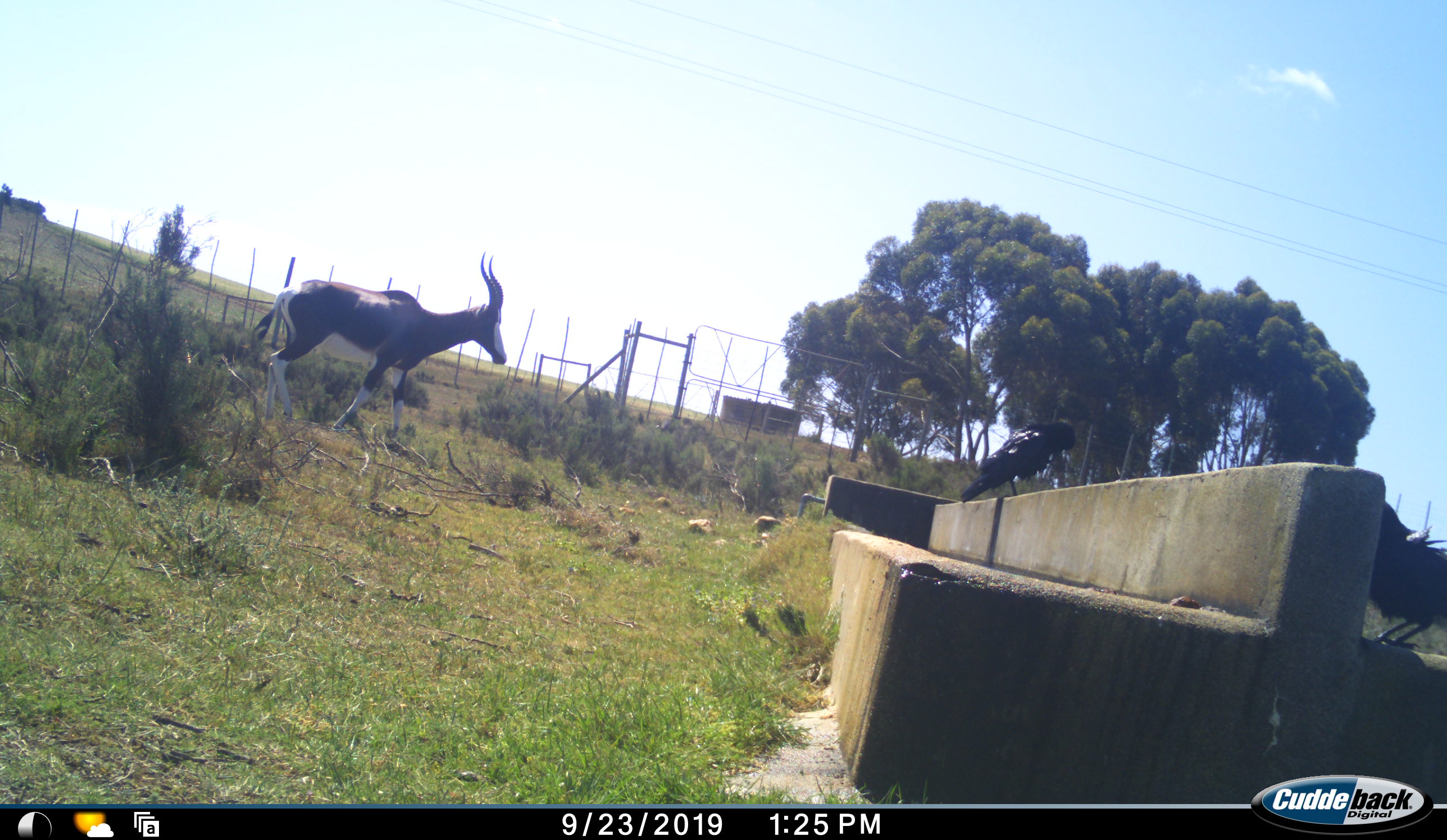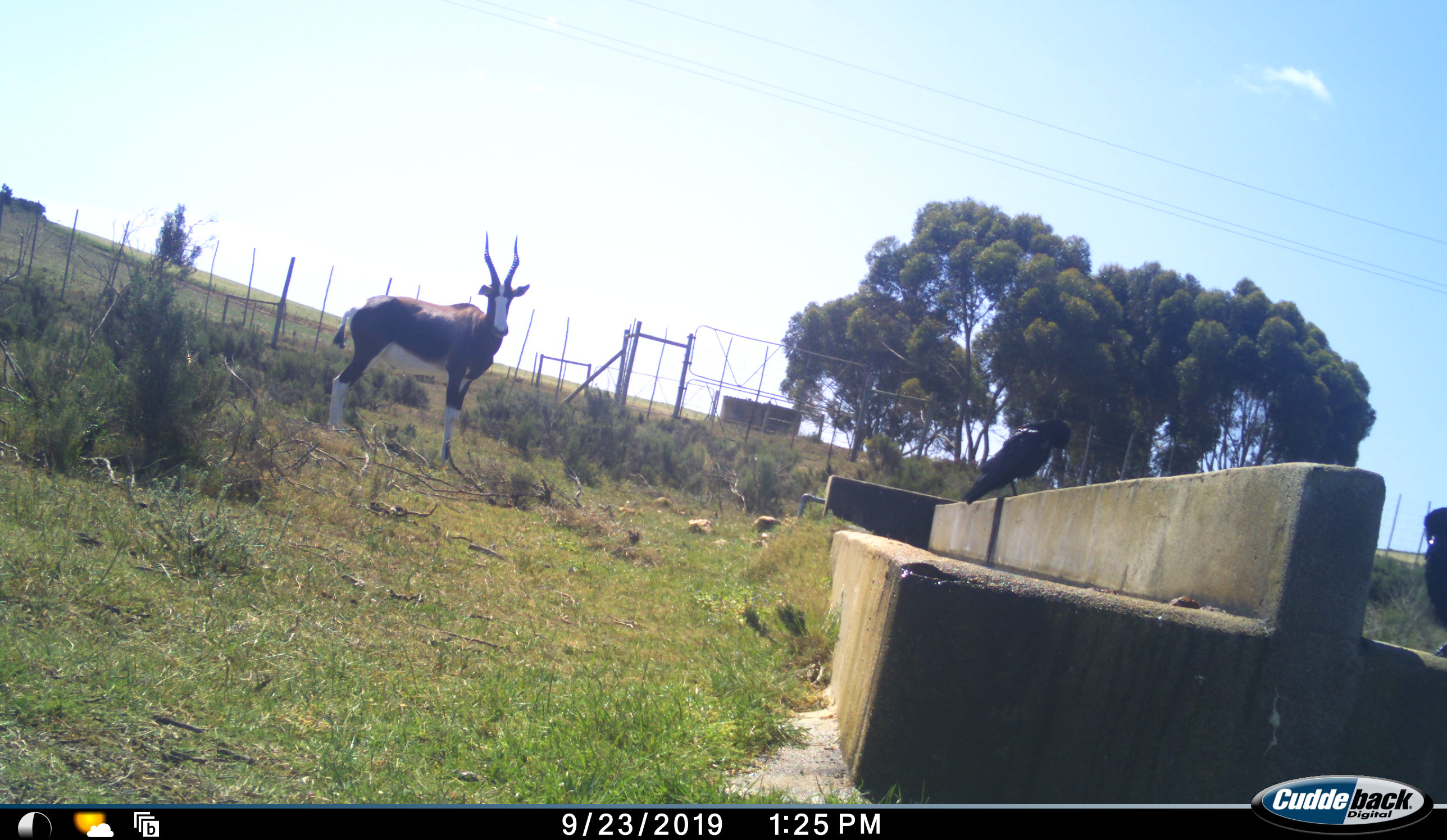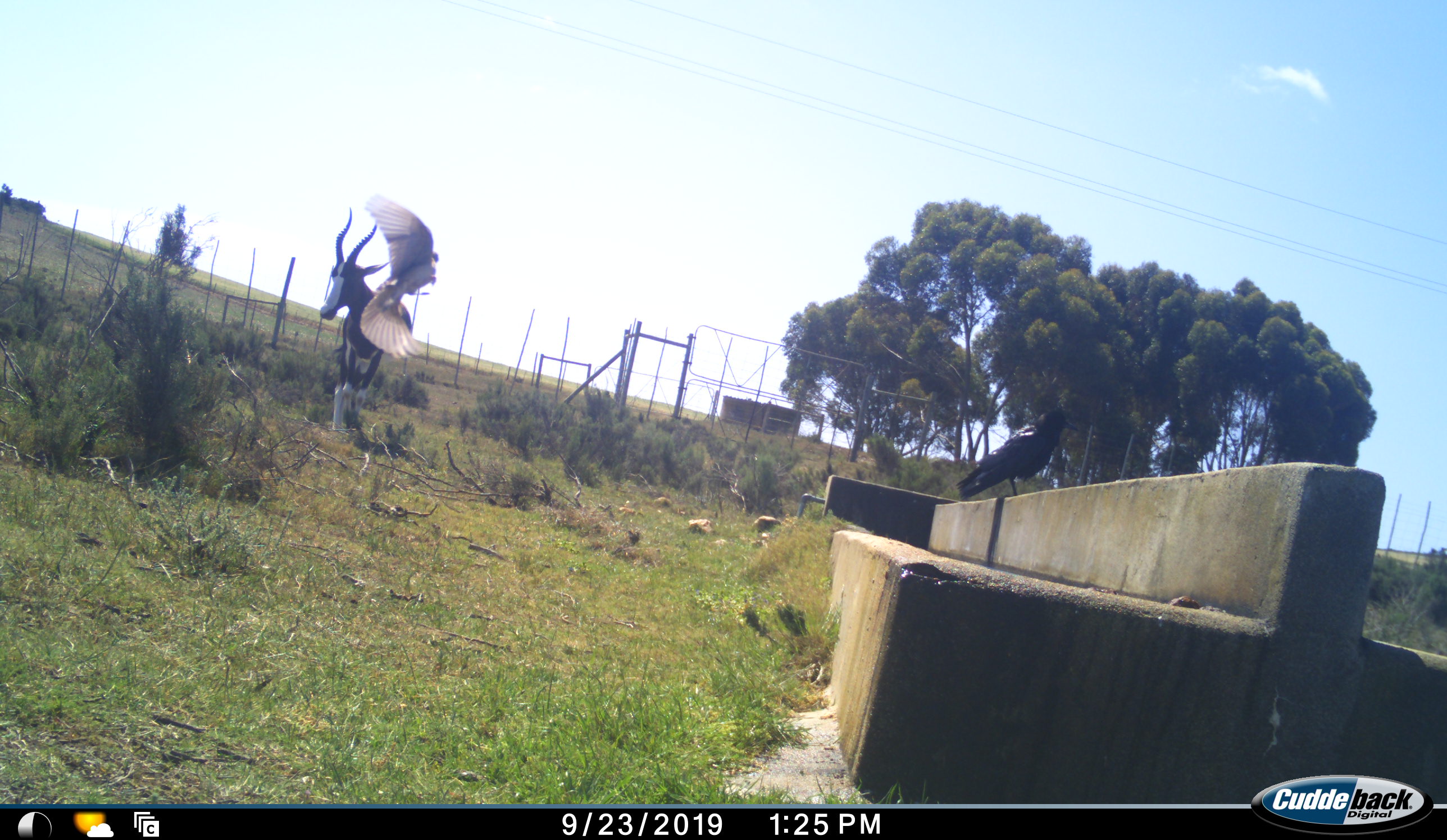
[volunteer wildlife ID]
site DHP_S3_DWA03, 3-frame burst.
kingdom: Animalia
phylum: Chordata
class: Aves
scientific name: Aves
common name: bird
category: birdother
Birdother (bird) (Aves), count 2. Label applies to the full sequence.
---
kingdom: Animalia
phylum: Chordata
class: Mammalia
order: Artiodactyla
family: Bovidae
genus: Damaliscus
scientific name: Damaliscus pygargus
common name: bontebok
Bontebok (Damaliscus pygargus), count 1. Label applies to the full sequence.